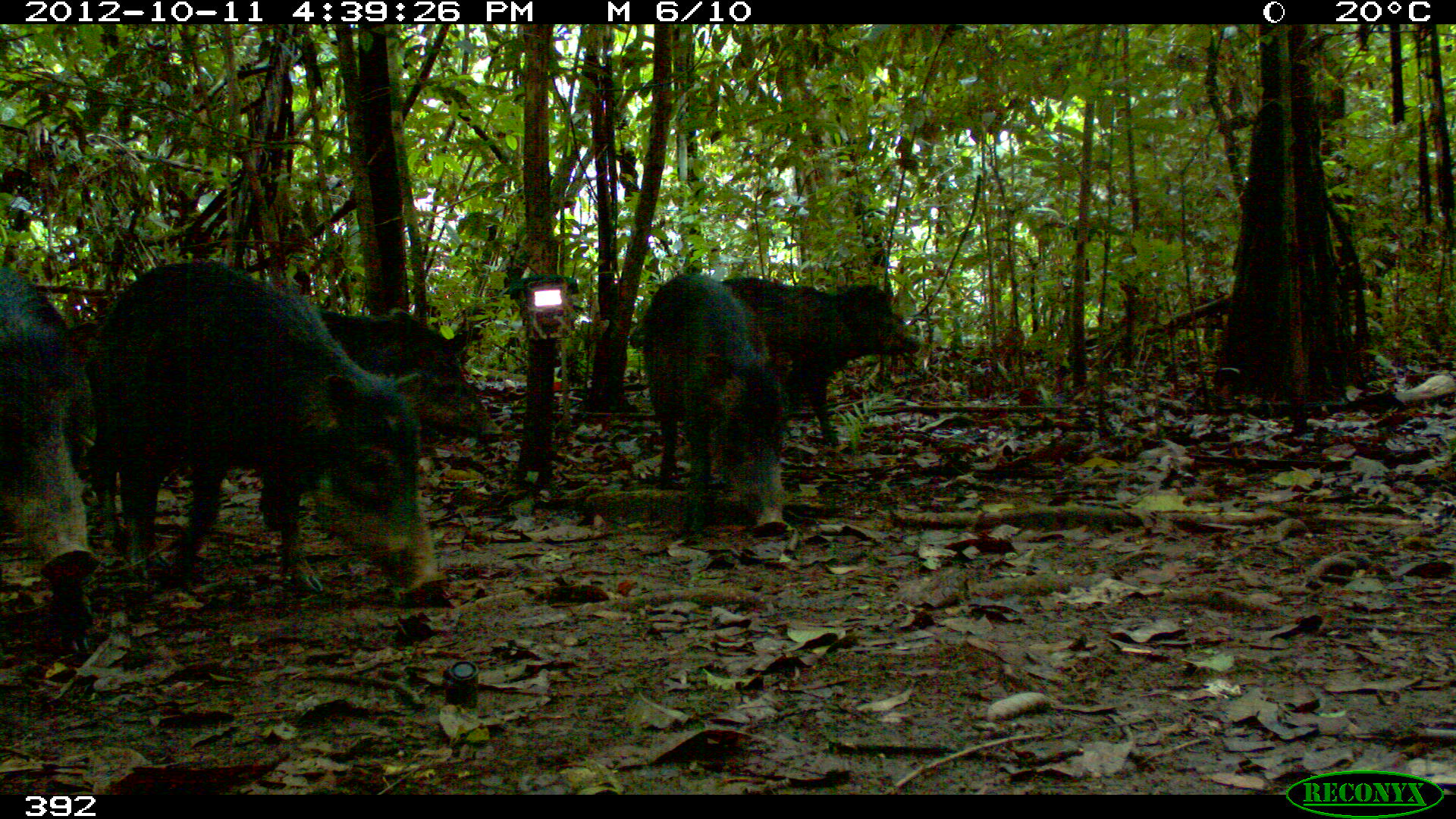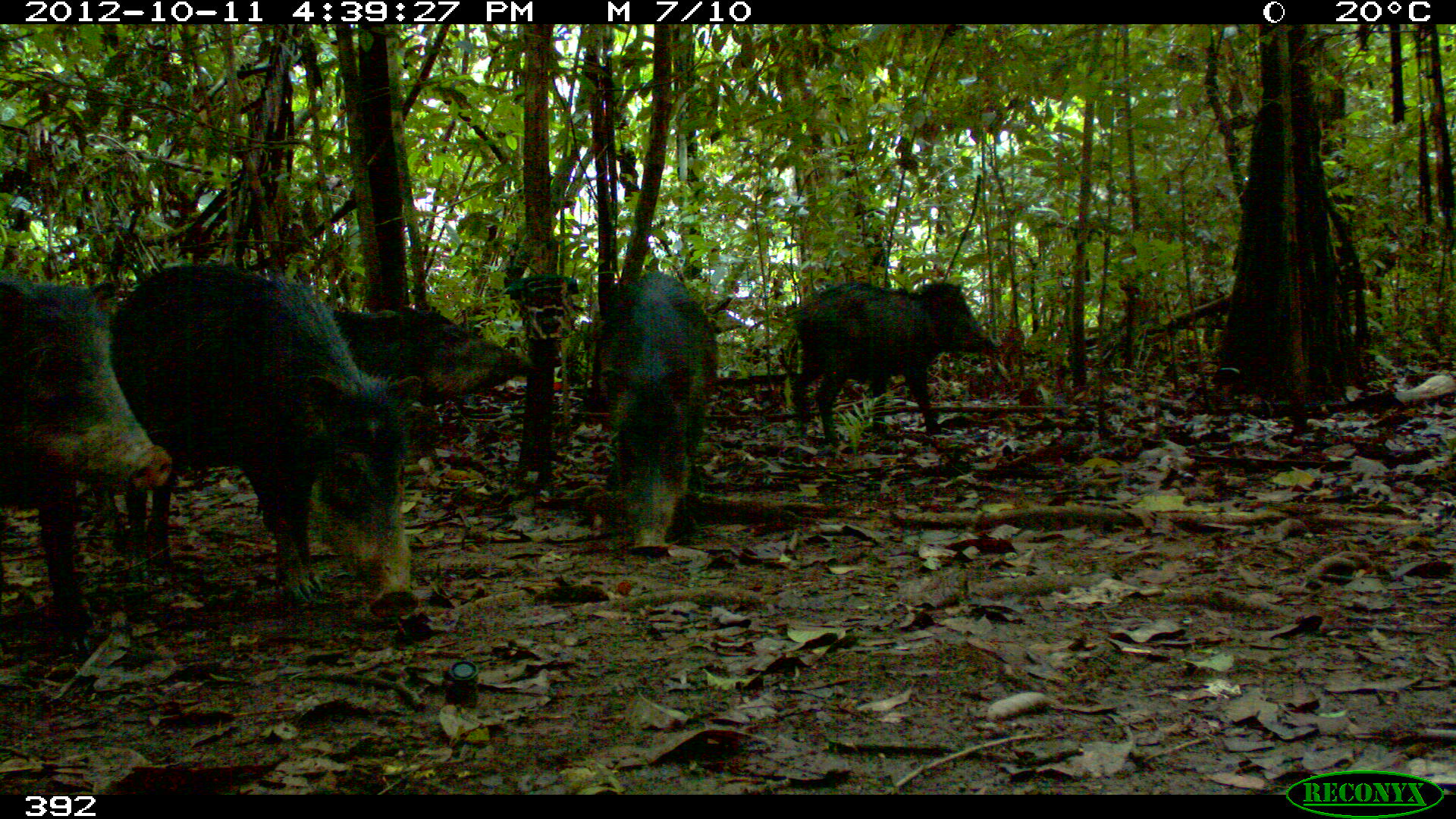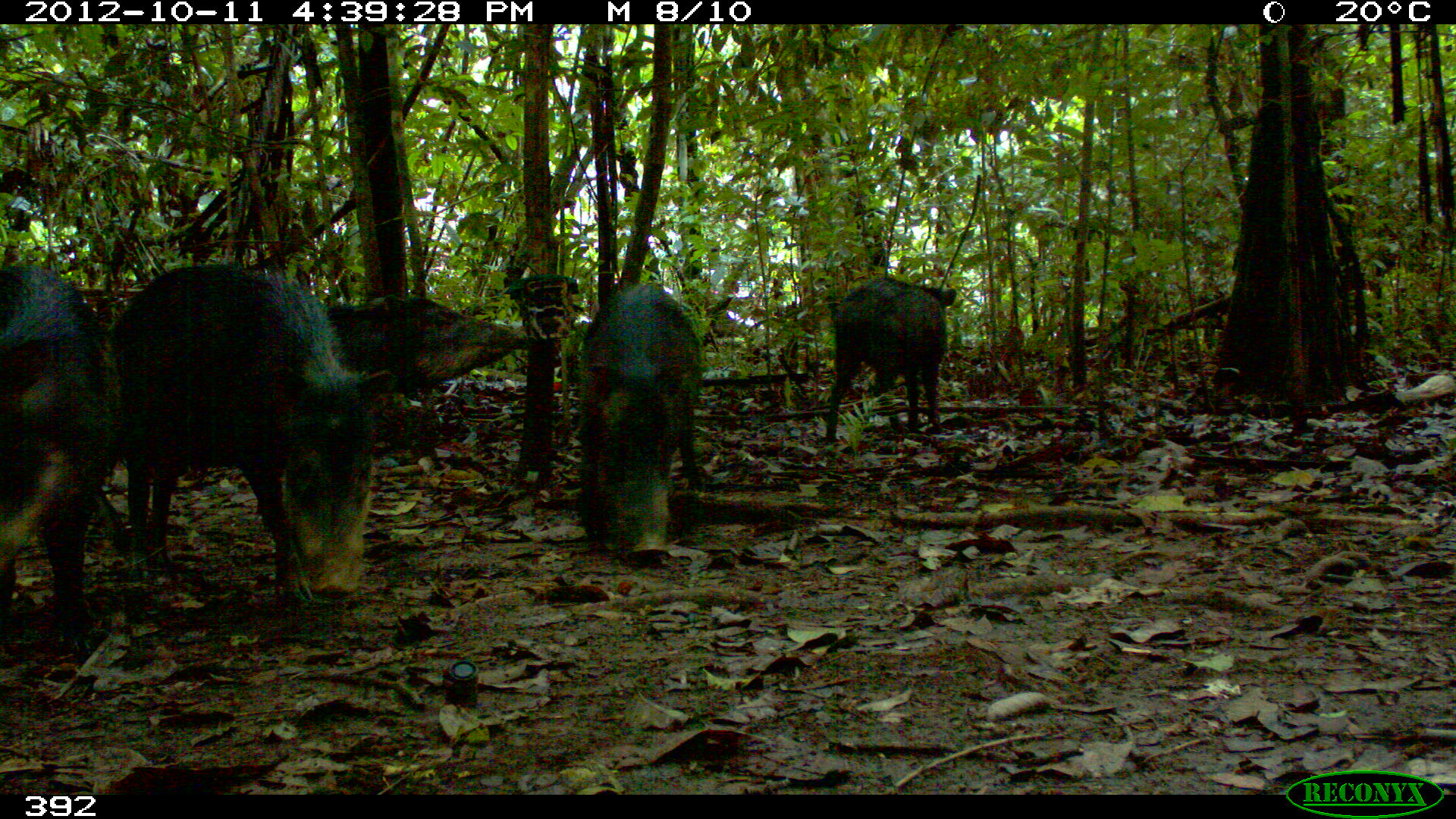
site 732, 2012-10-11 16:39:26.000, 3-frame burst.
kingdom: Animalia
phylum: Chordata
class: Mammalia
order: Artiodactyla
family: Tayassuidae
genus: Tayassu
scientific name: Tayassu pecari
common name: white-lipped peccary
Tayassu pecari (white-lipped peccary).